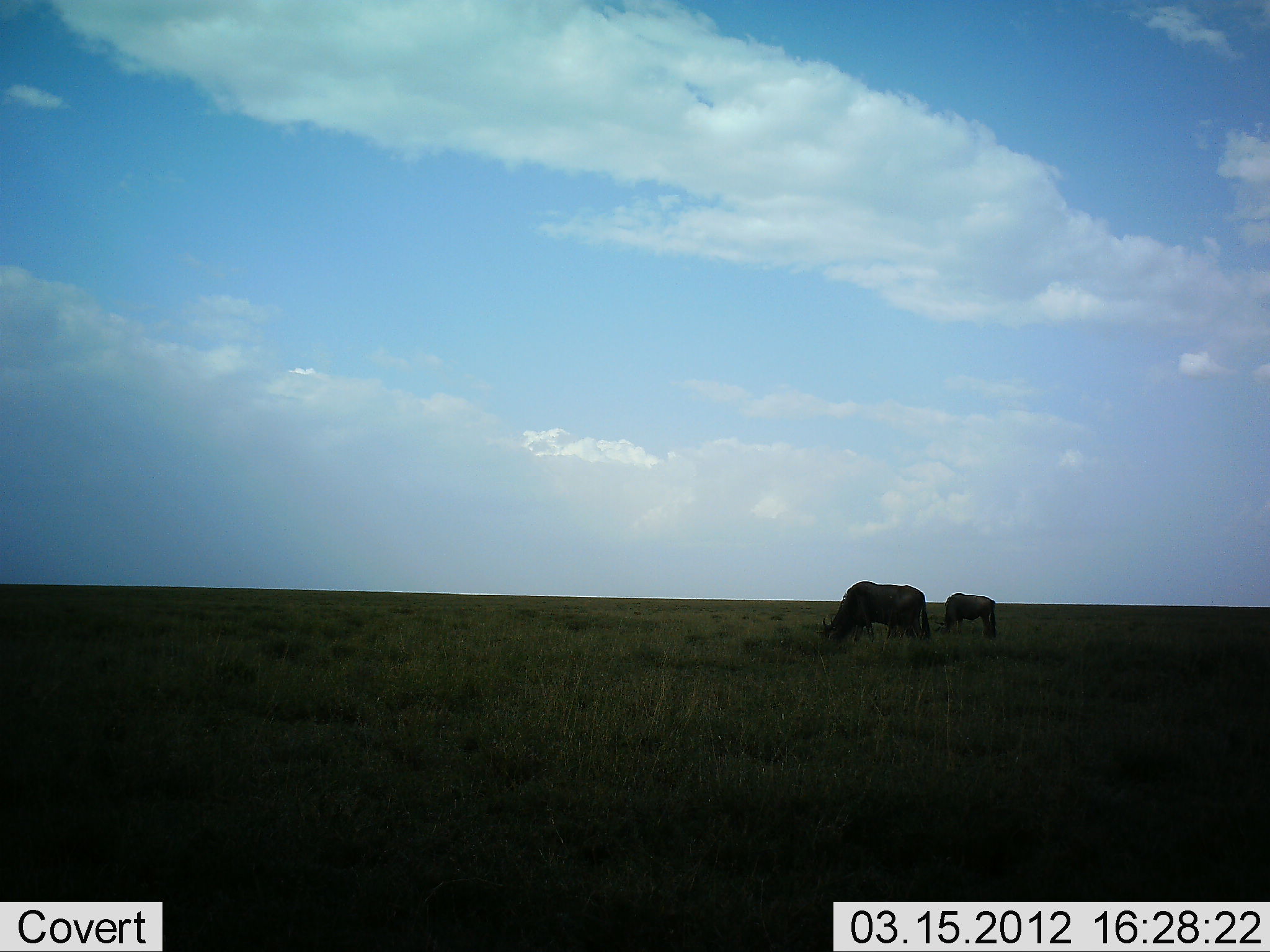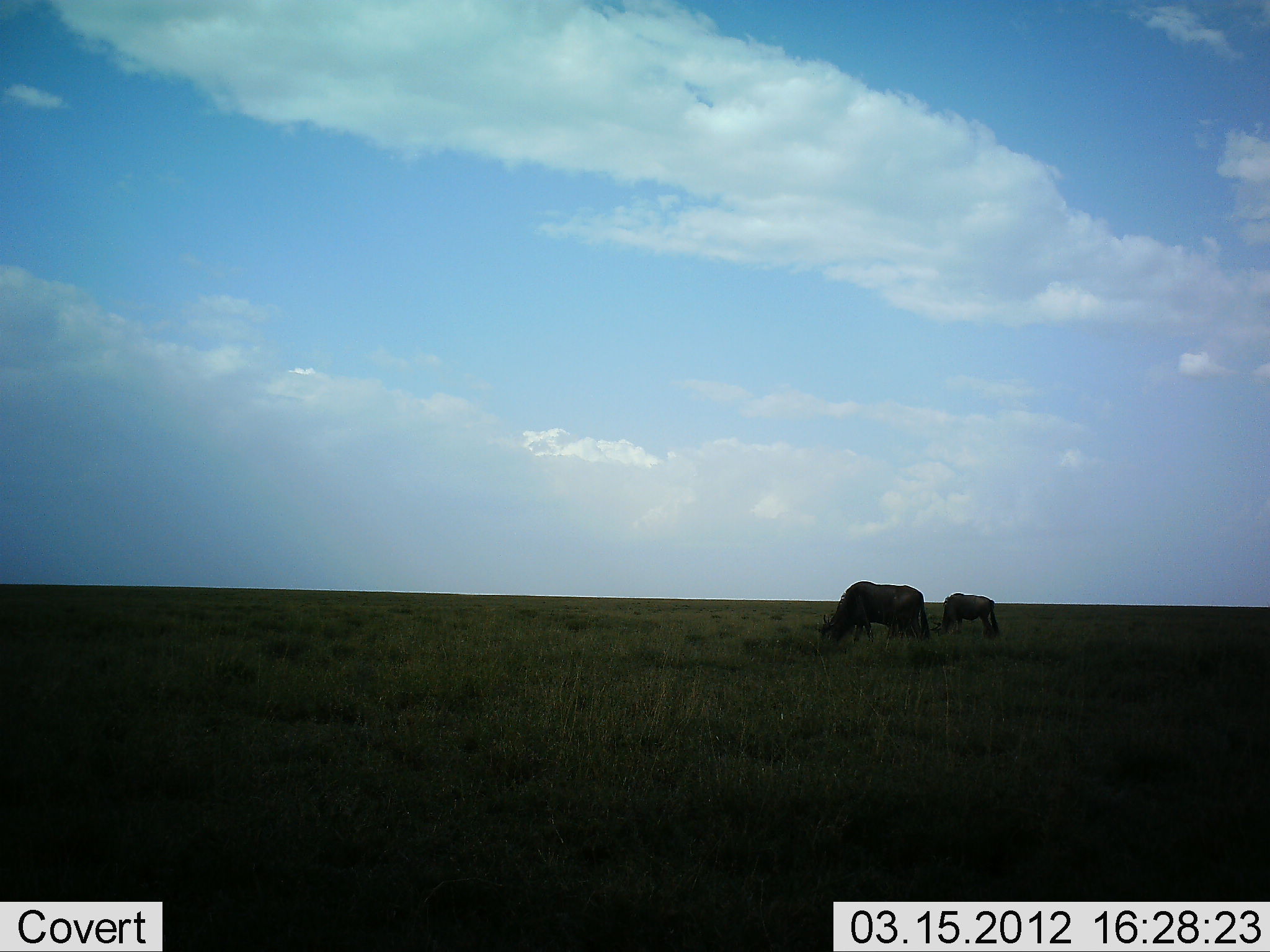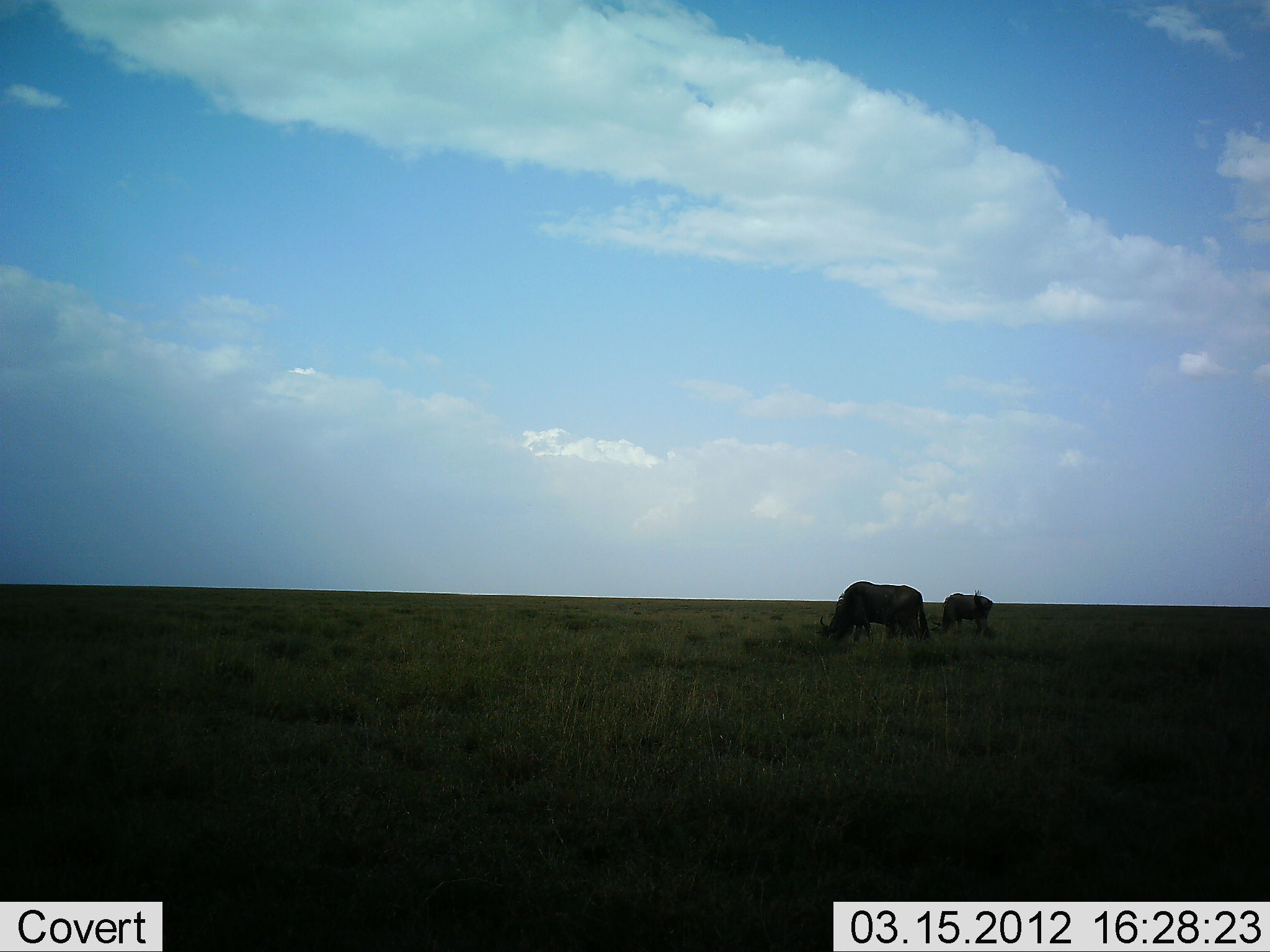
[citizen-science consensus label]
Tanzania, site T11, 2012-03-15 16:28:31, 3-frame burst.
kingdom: Animalia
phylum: Chordata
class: Mammalia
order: Artiodactyla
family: Bovidae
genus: Connochaetes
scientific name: Connochaetes taurinus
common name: blue wildebeest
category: wildebeest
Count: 2.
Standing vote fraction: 29%.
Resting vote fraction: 0%.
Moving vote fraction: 0%.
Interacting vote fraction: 0%.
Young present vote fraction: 14%.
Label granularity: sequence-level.